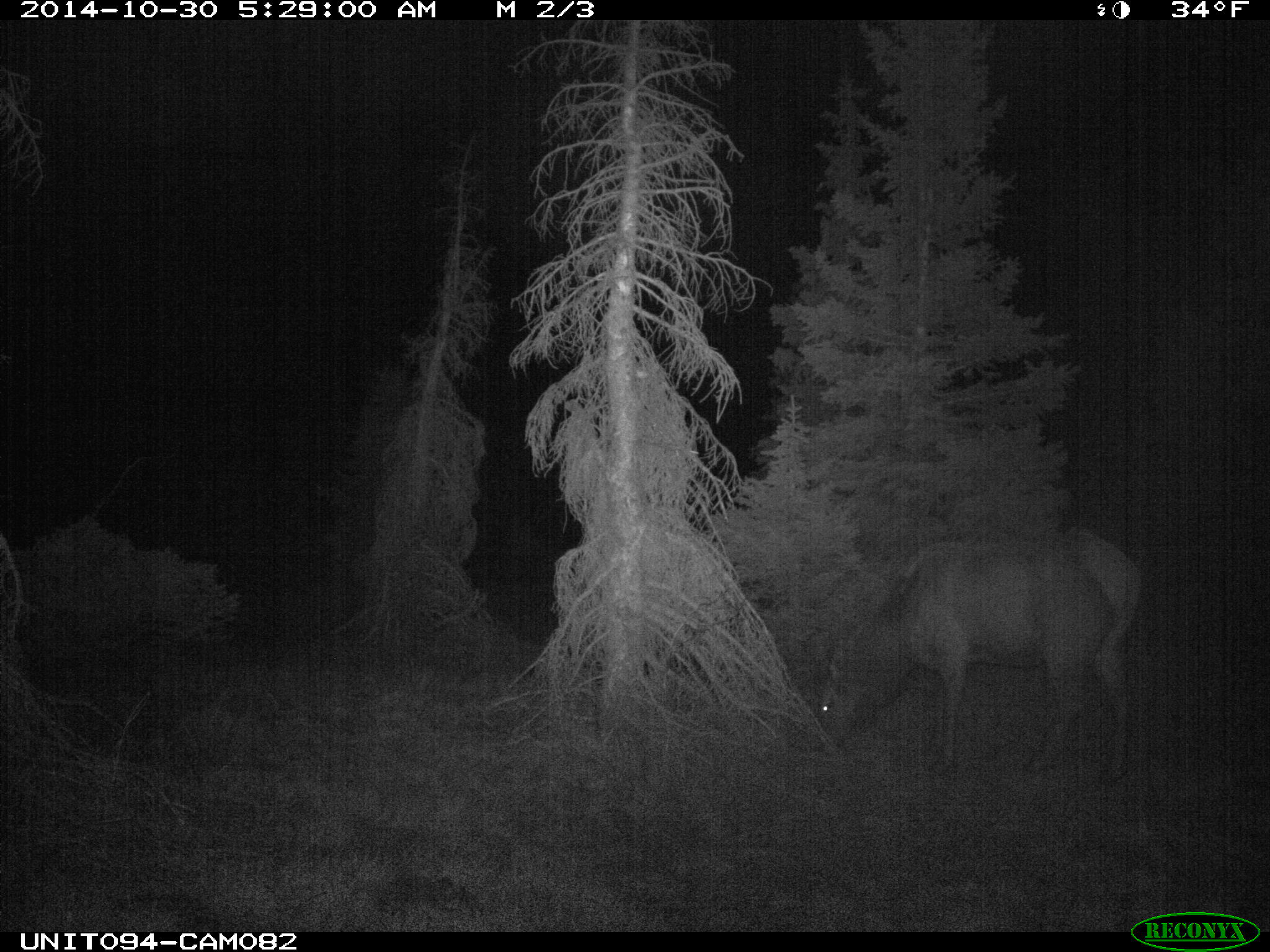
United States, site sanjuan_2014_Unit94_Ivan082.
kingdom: Animalia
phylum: Chordata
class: Mammalia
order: Artiodactyla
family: Cervidae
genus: Cervus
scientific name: Cervus elaphus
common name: red deer